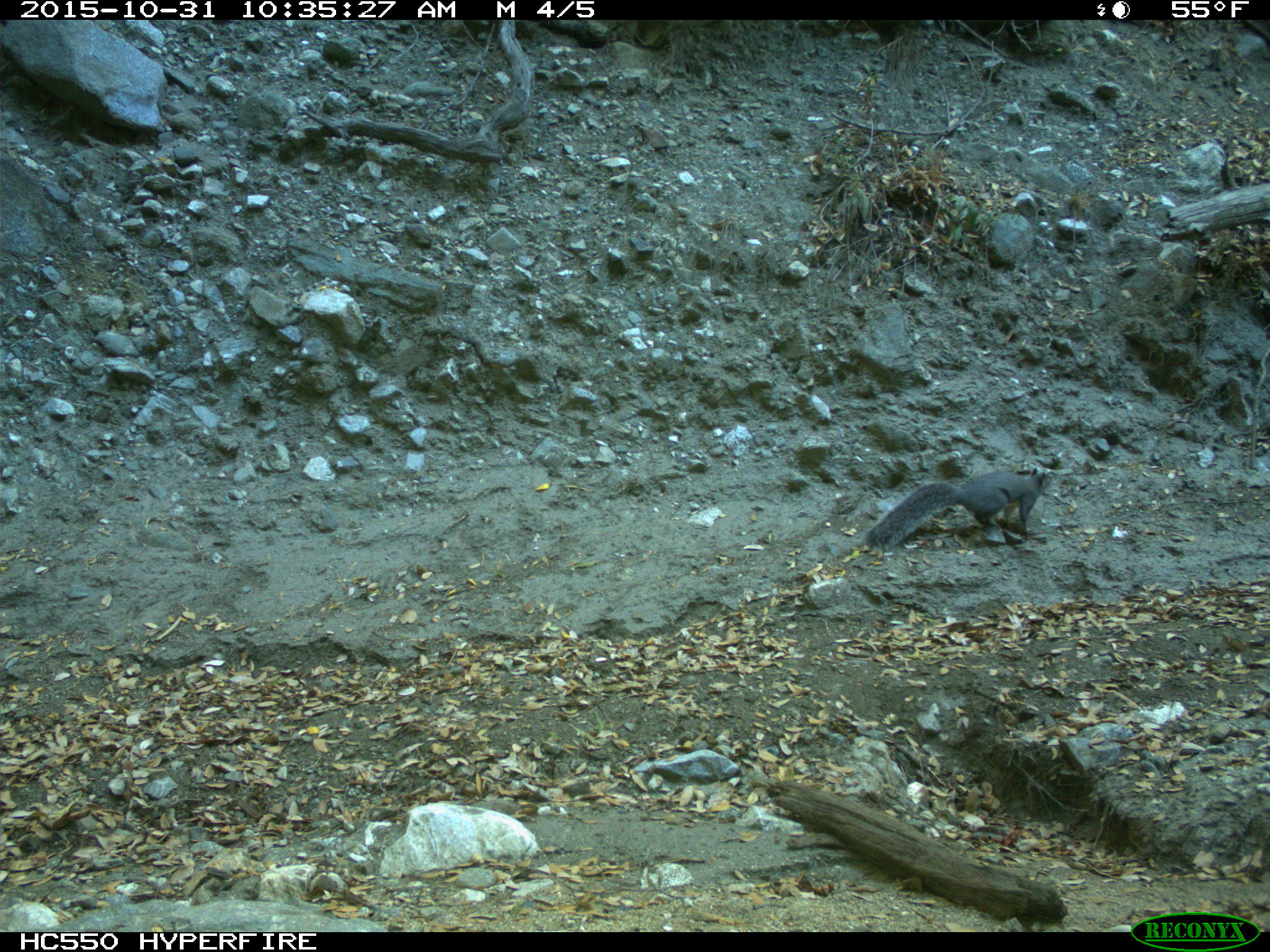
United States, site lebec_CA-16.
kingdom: Animalia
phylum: Chordata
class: Mammalia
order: Rodentia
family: Sciuridae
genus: Sciurus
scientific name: Sciurus carolinensis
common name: eastern gray squirrel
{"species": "Sciurus carolinensis (eastern gray squirrel)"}